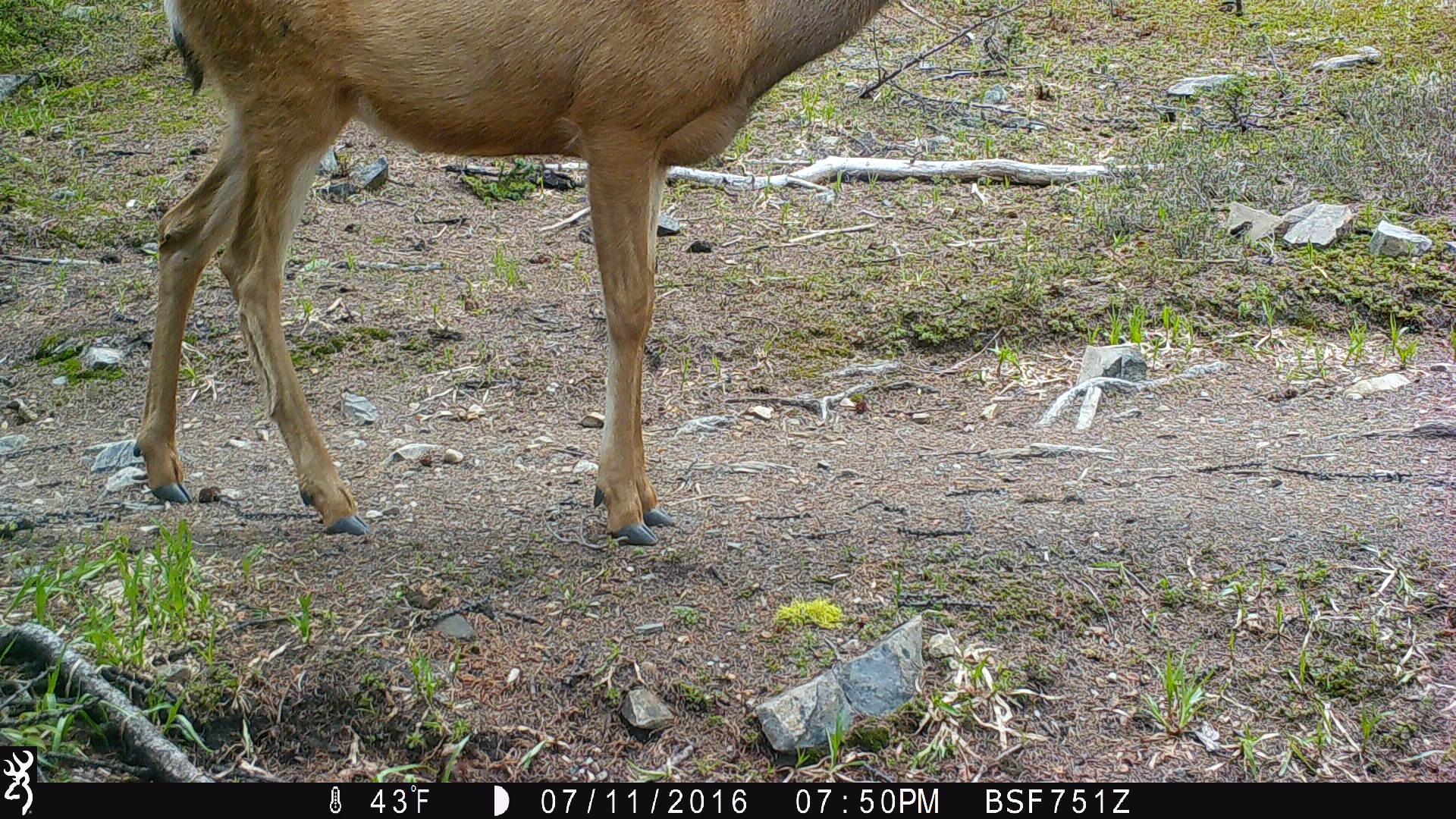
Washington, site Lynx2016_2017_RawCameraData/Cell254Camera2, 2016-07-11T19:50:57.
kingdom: Animalia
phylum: Chordata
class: Mammalia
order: Artiodactyla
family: Cervidae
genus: Odocoileus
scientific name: Odocoileus hemionus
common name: mule deer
Odocoileus hemionus (mule deer). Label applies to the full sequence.